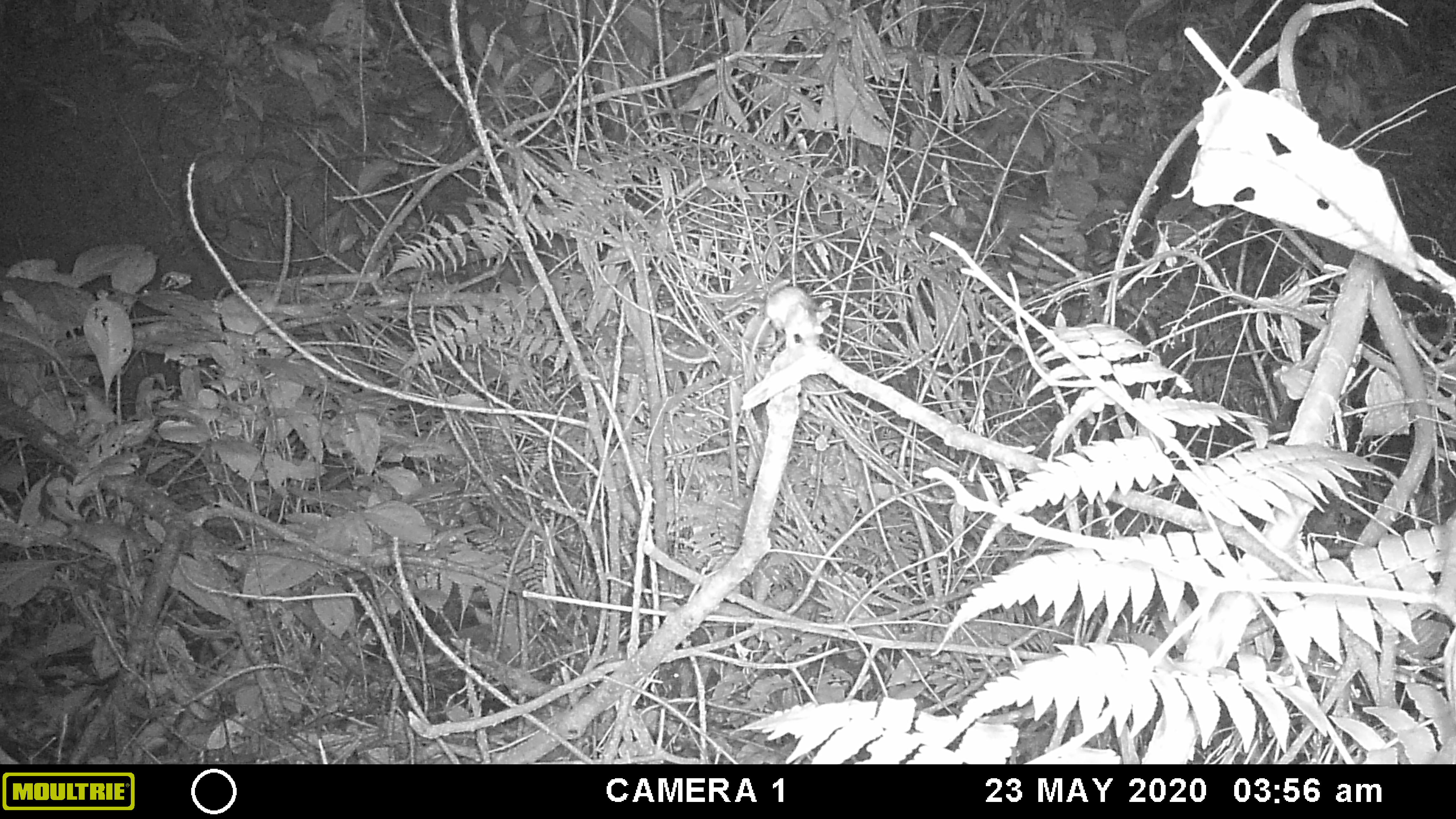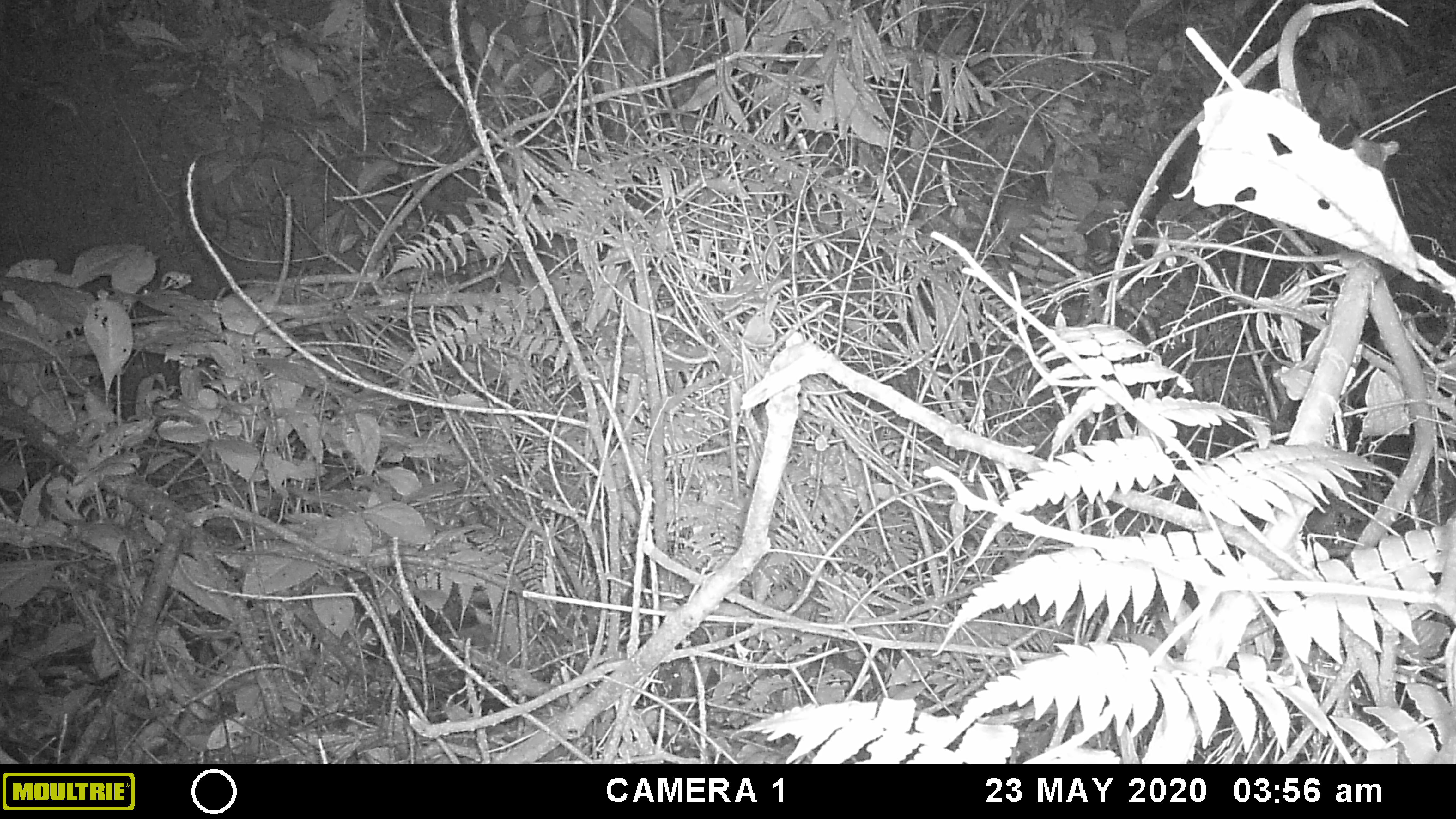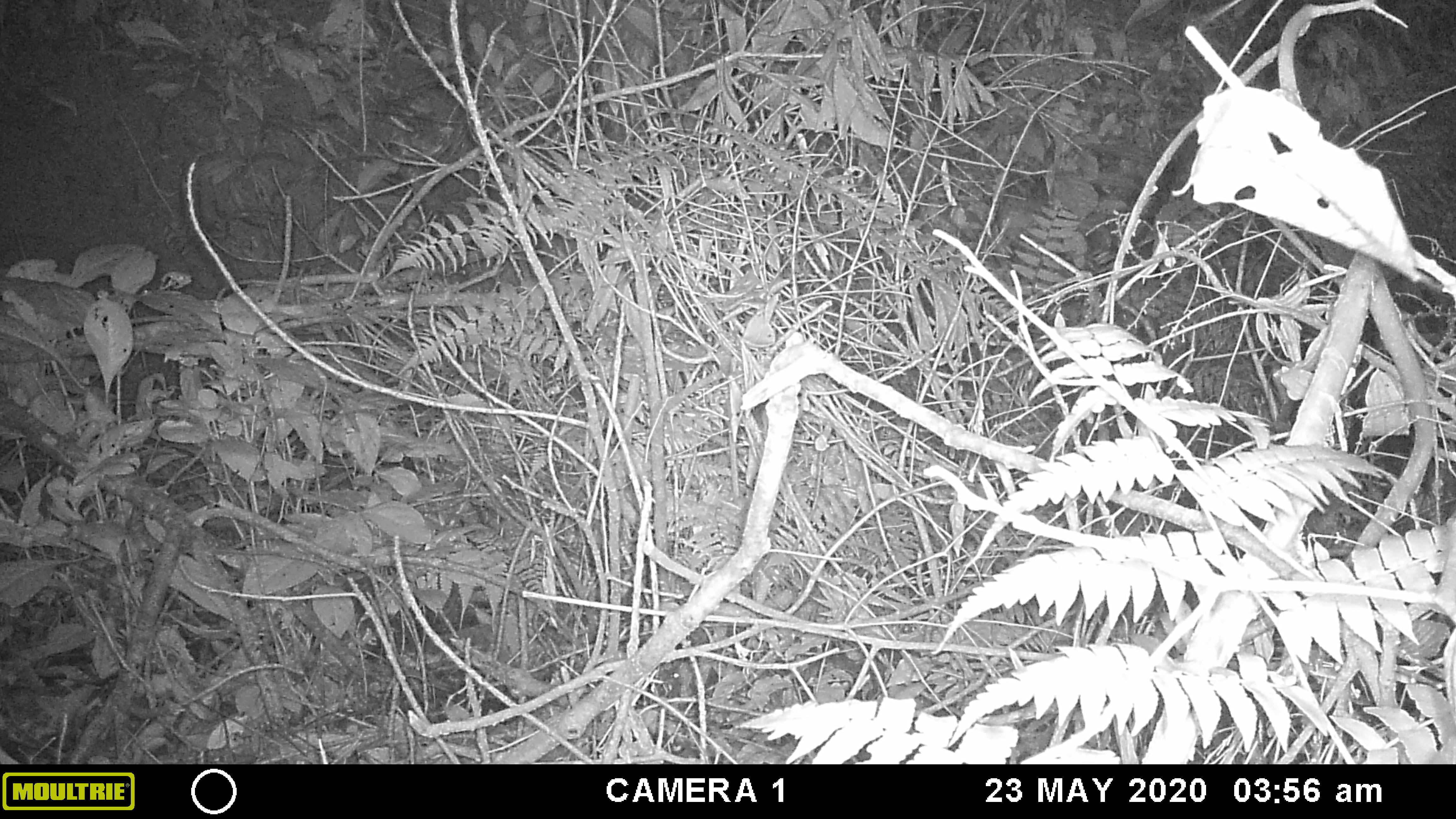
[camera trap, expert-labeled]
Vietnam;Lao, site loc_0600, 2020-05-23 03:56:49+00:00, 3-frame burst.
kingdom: Animalia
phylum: Chordata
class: Mammalia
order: Rodentia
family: Muridae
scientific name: Muridae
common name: old-world mice and rats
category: unidentified murid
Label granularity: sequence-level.